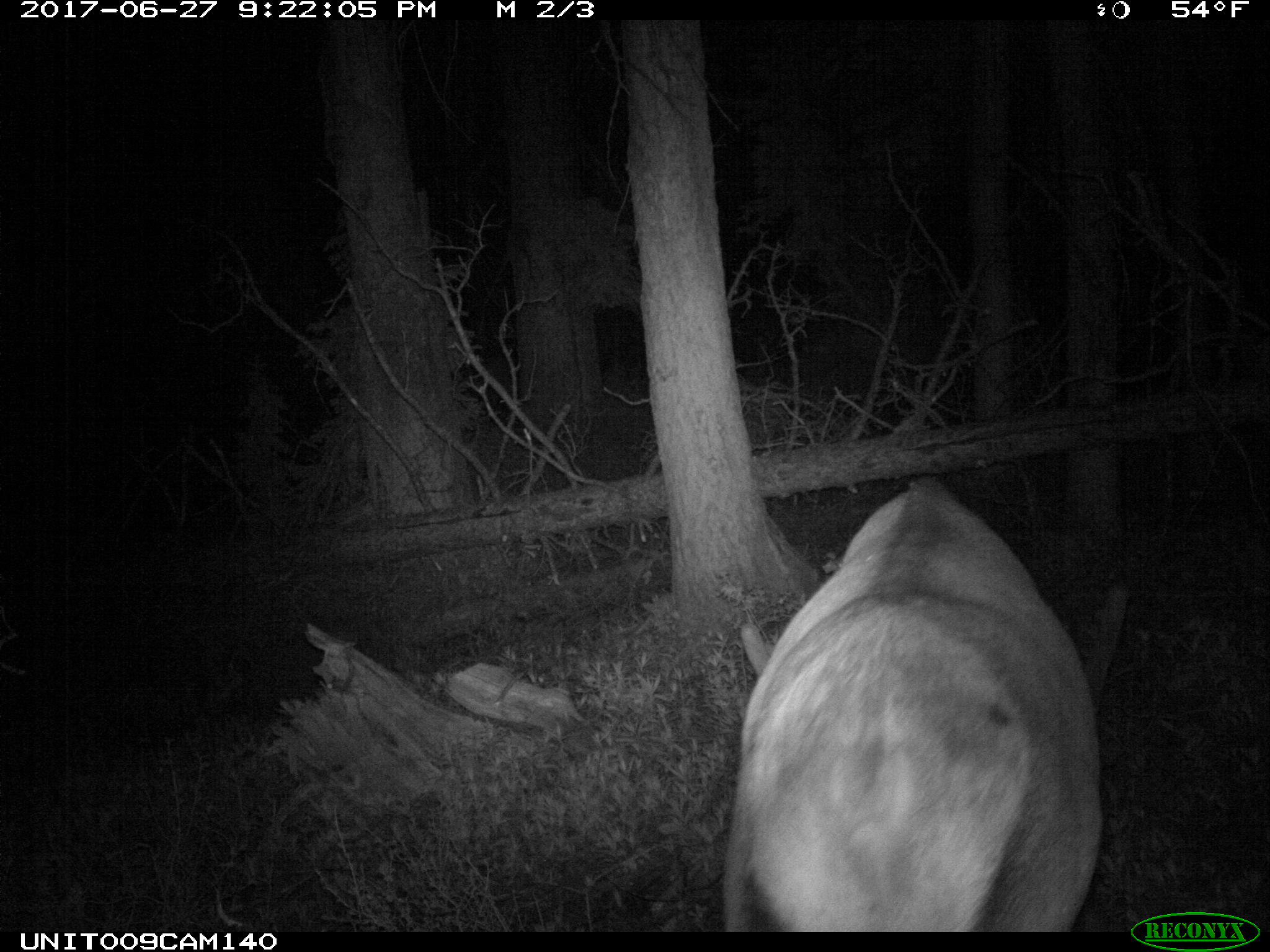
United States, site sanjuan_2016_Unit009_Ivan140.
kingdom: Animalia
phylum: Chordata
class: Mammalia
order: Artiodactyla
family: Cervidae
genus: Cervus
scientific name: Cervus elaphus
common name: red deer